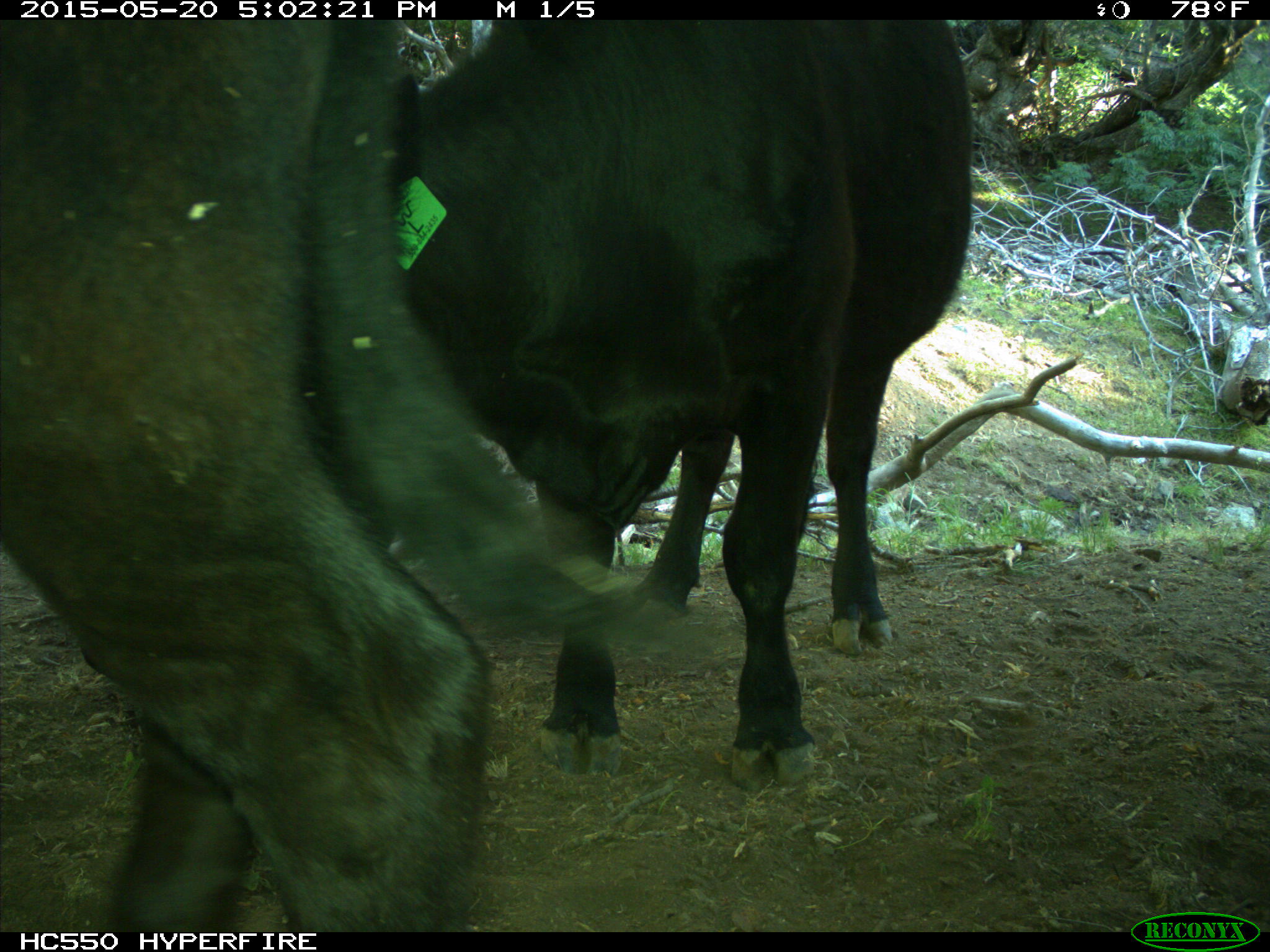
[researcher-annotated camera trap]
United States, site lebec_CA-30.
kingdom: Animalia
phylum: Chordata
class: Mammalia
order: Artiodactyla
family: Bovidae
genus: Bos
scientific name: Bos taurus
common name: domestic cow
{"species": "Bos taurus (domestic cow)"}